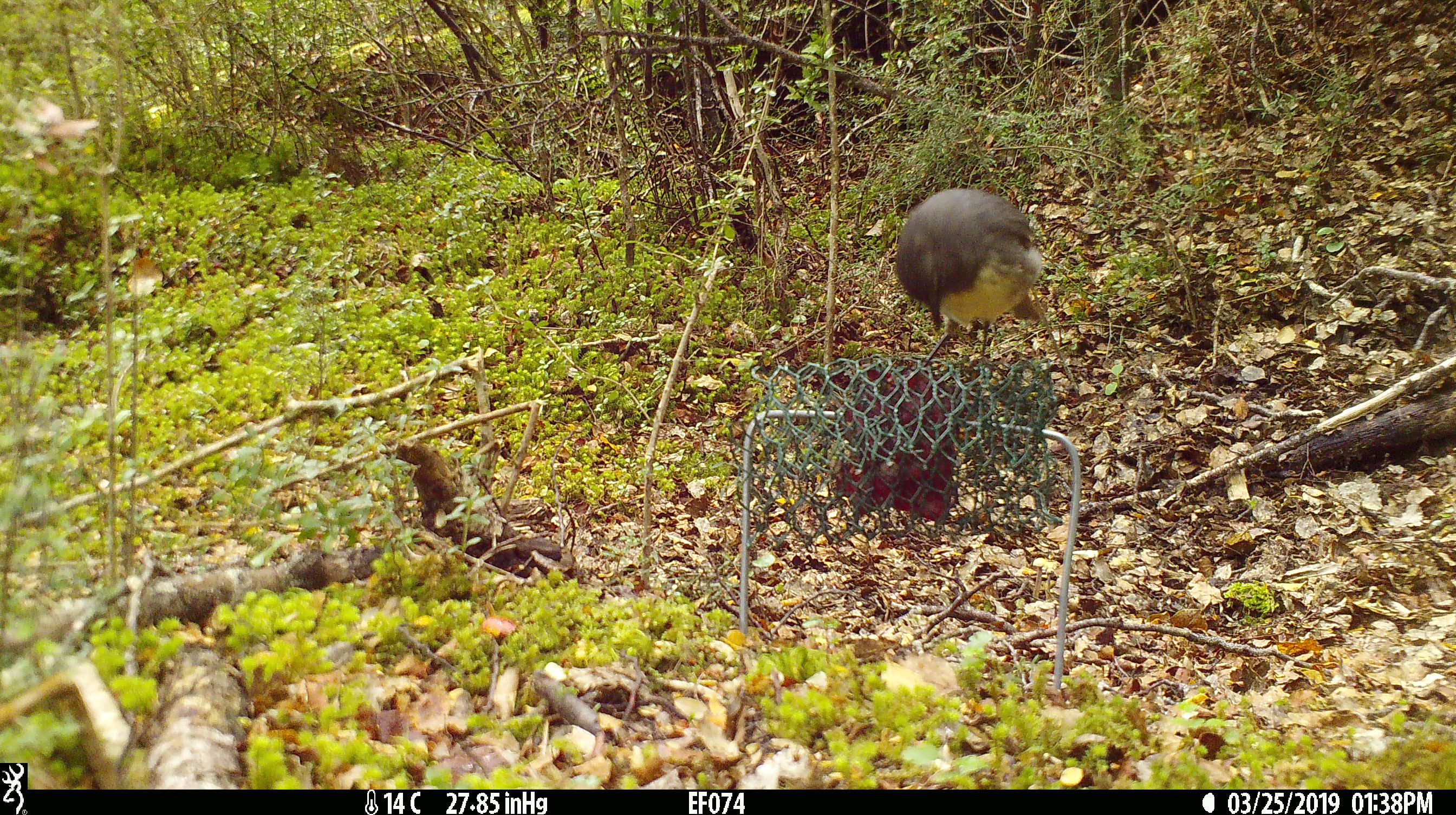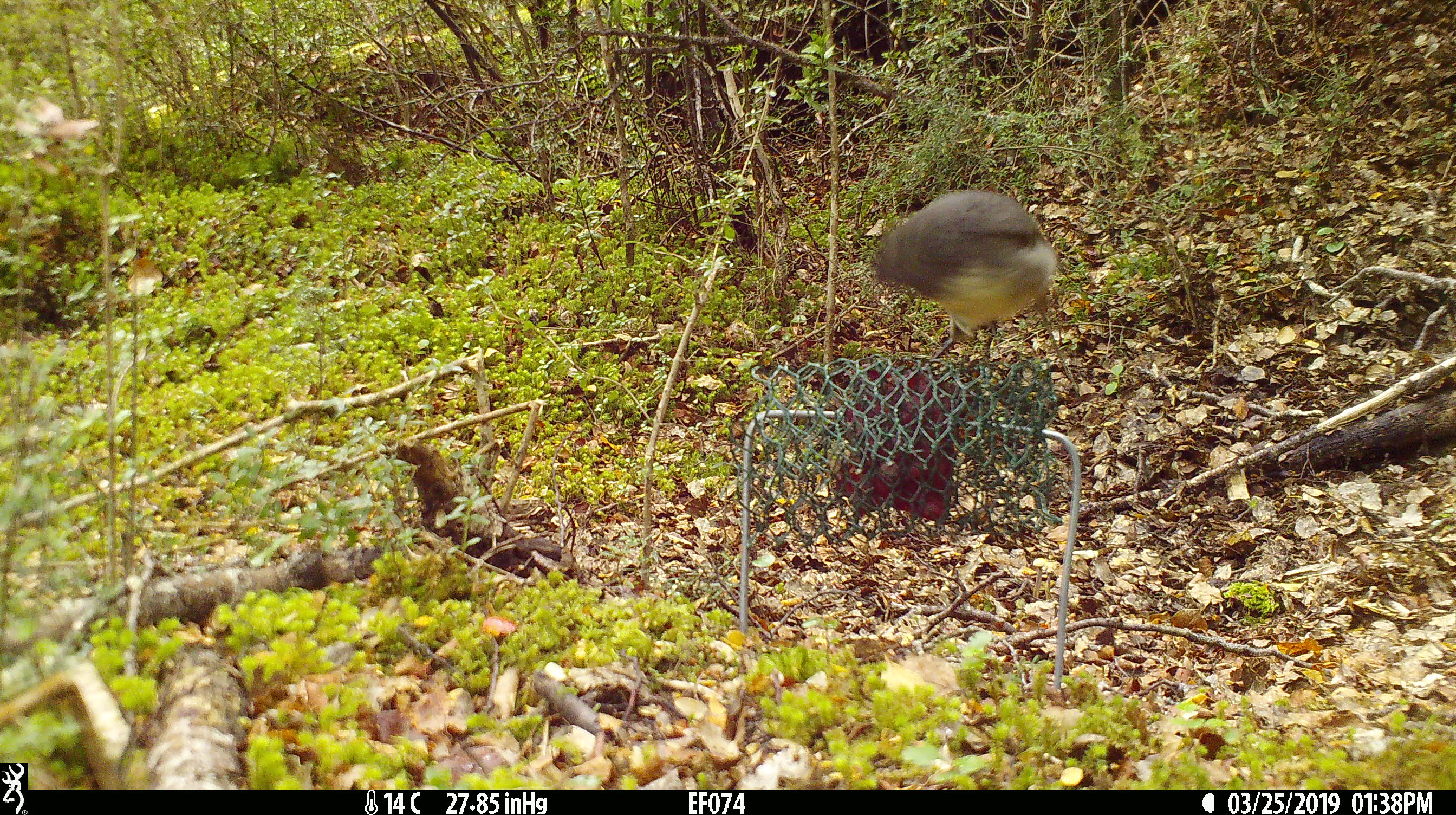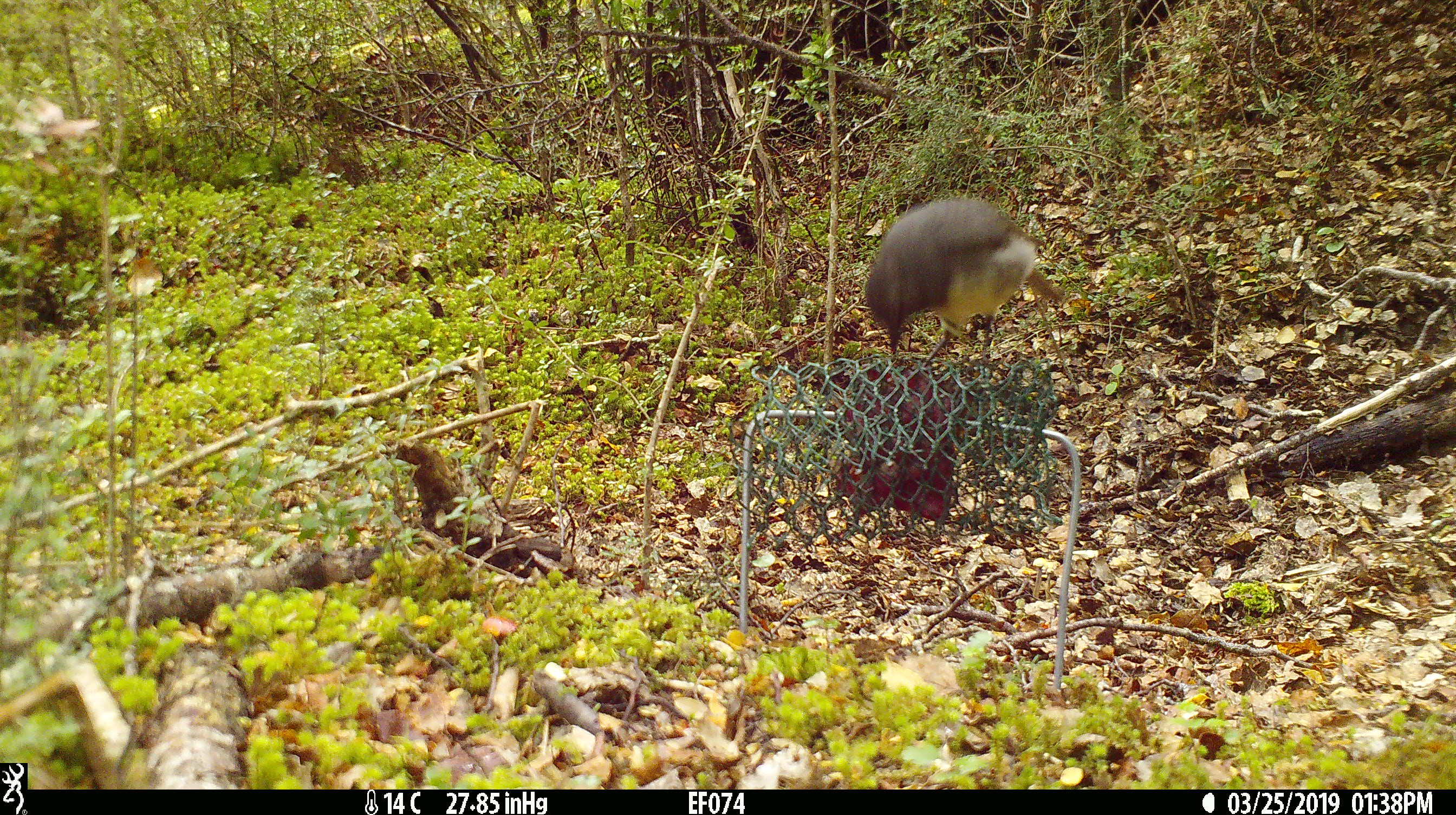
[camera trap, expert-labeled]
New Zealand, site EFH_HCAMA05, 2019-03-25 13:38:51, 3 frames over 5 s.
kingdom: Animalia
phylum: Chordata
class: Aves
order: Passeriformes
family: Petroicidae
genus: Petroica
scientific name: Petroica australis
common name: new zealand robin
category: robin